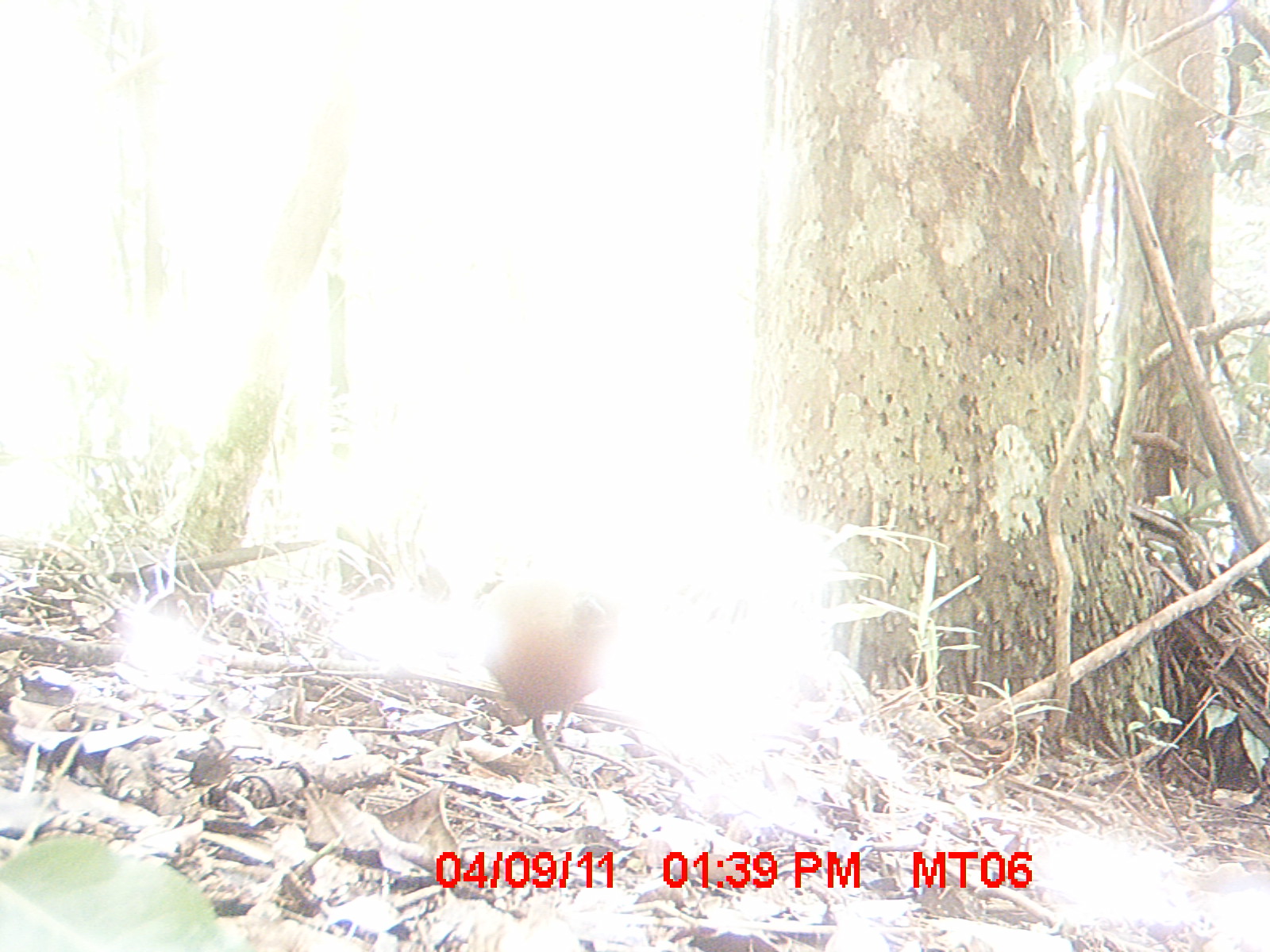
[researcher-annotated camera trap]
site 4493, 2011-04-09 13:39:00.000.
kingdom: Animalia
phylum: Chordata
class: Mammalia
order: Rodentia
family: Nesomyidae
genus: Eliurus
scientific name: Eliurus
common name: eliurus rat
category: eliurus spp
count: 1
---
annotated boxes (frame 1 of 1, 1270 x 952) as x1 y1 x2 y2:
eliurus spp: 477 587 624 780